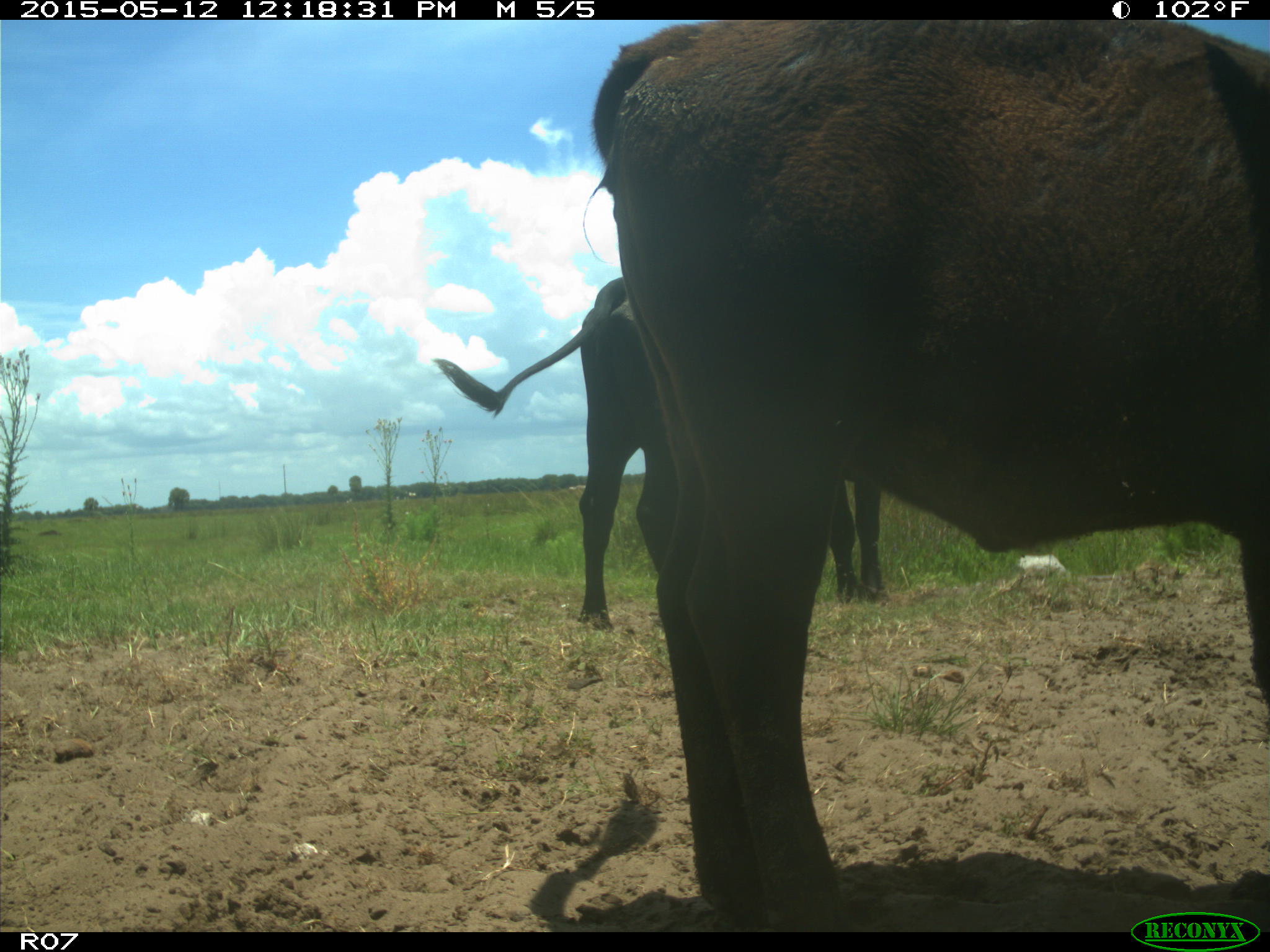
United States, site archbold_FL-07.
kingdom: Animalia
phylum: Chordata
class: Mammalia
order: Artiodactyla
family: Bovidae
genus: Bos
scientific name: Bos taurus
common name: domestic cow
Bos taurus (domestic cow).